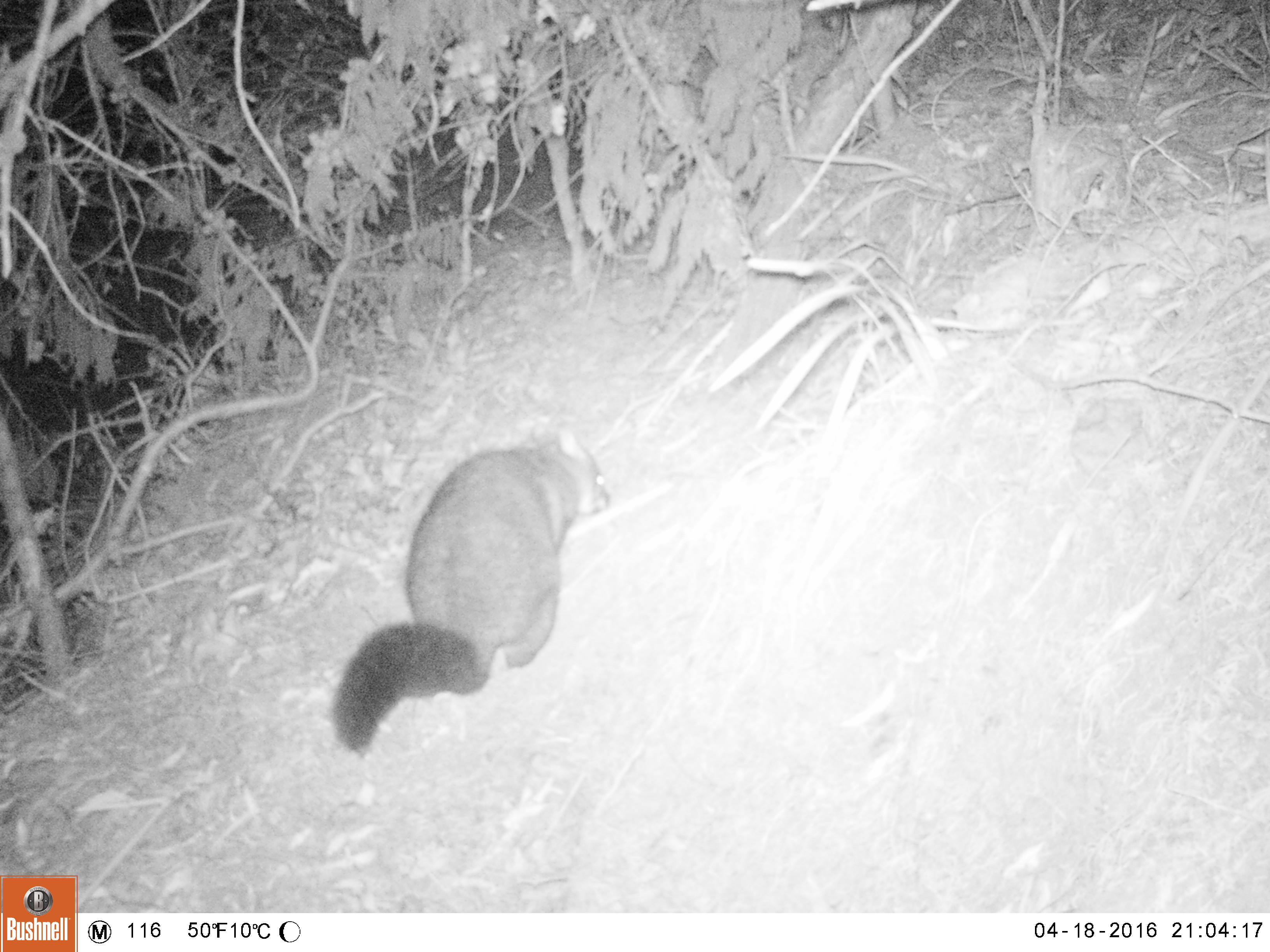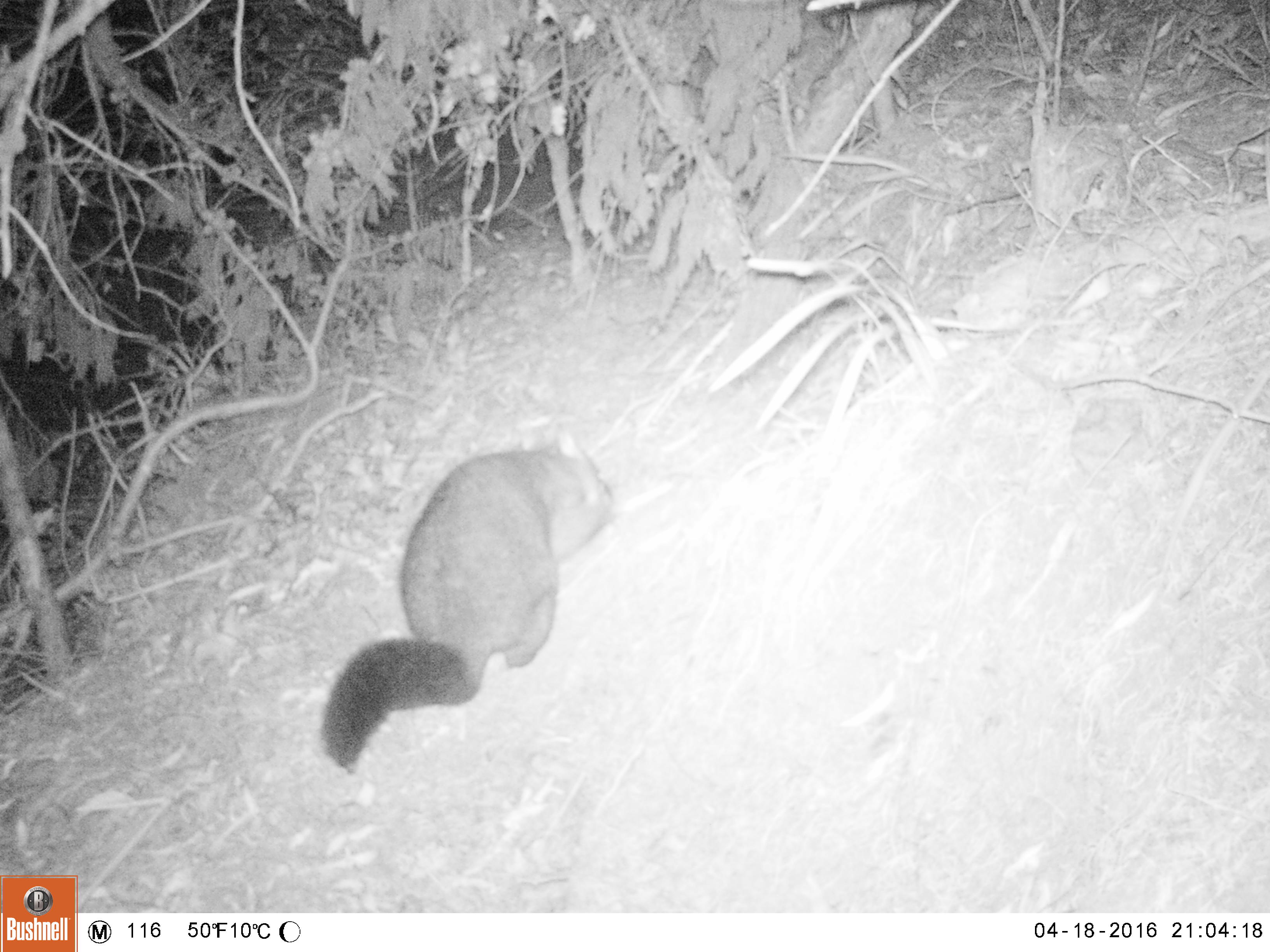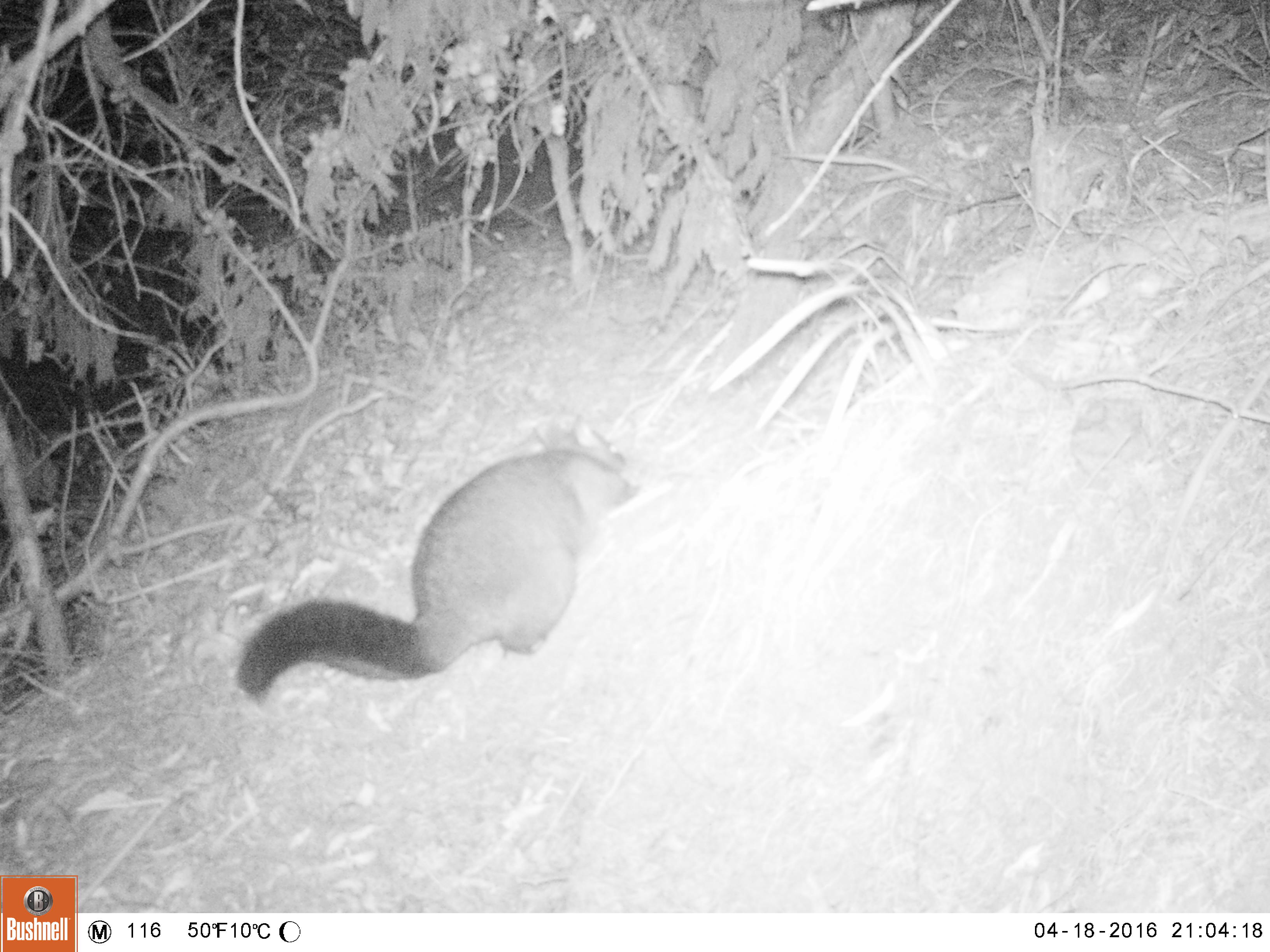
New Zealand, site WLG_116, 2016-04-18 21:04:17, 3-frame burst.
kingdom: Animalia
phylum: Chordata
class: Mammalia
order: Diprotodontia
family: Phalangeridae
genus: Trichosurus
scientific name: Trichosurus vulpecula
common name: common brushtail possum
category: possum